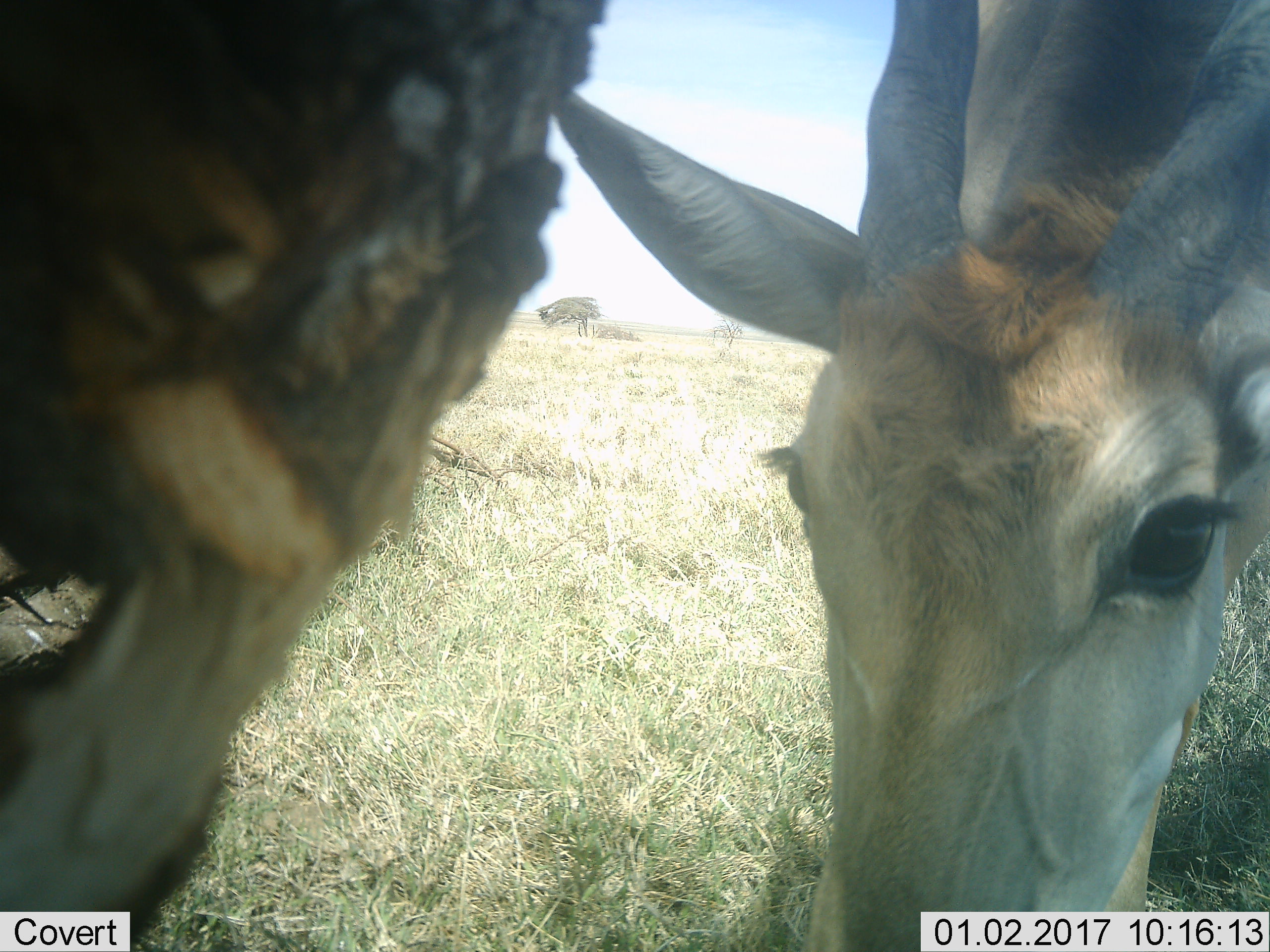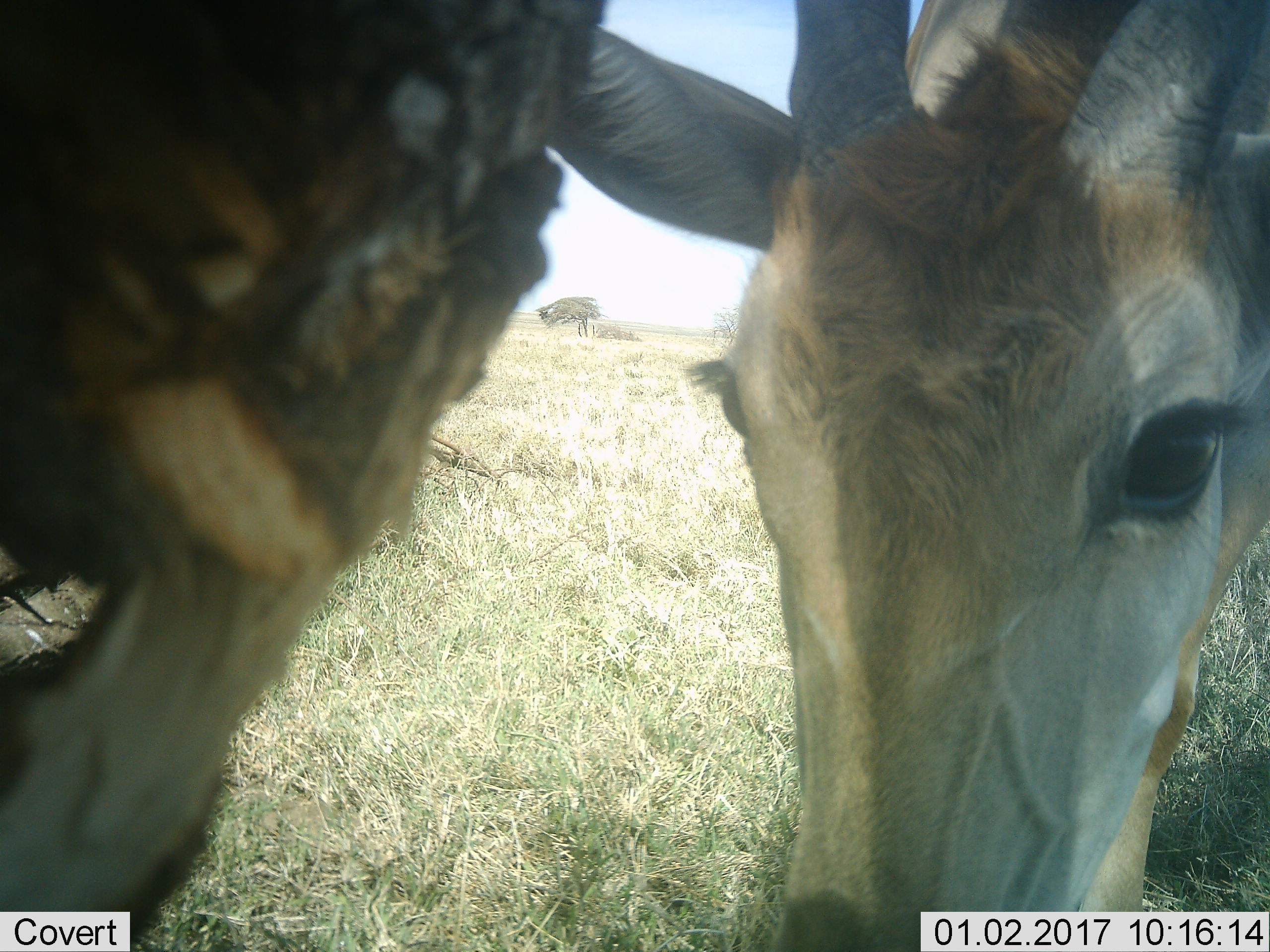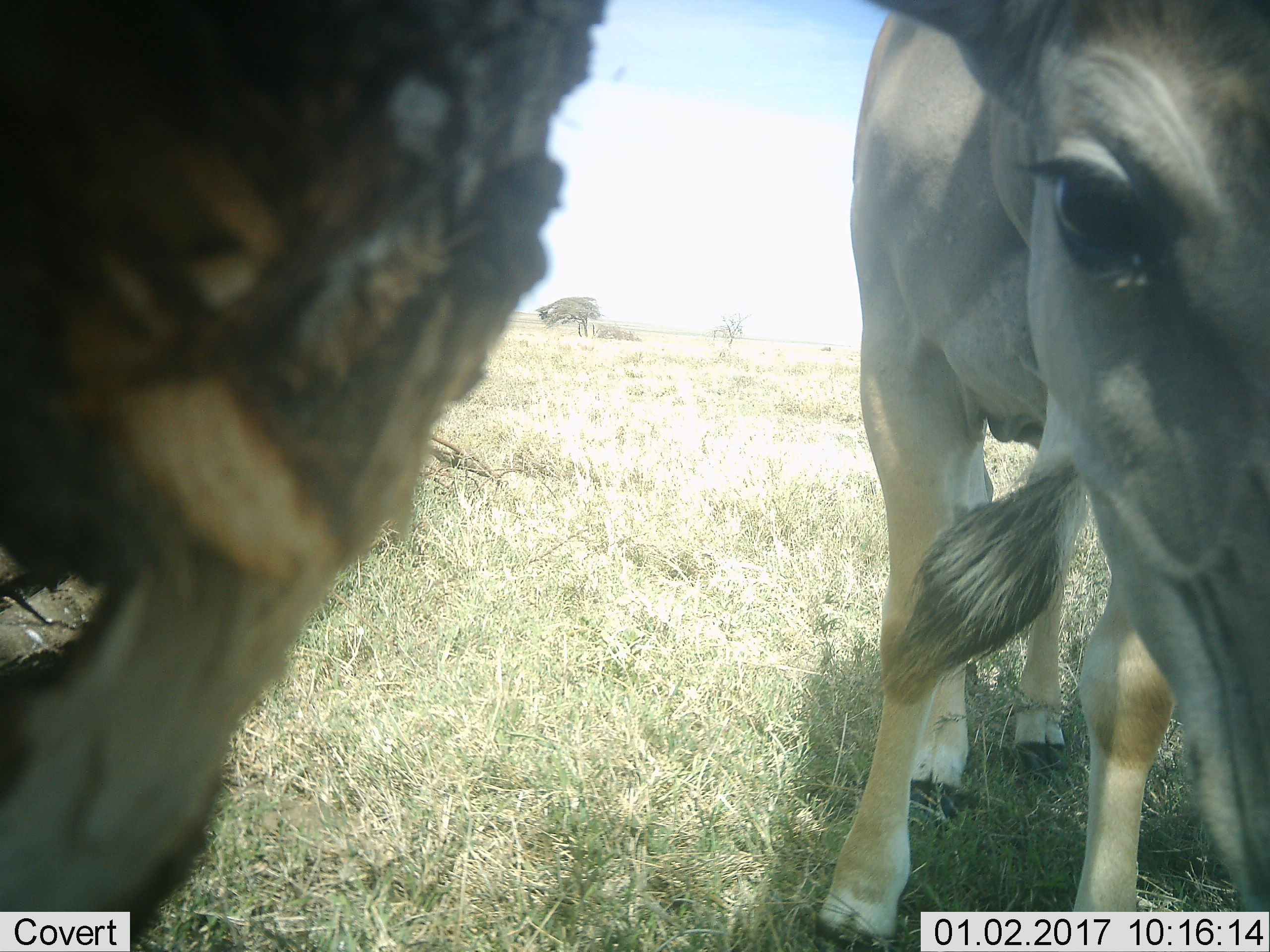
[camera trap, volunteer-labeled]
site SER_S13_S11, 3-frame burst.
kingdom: Animalia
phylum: Chordata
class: Mammalia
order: Artiodactyla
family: Bovidae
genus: Tragelaphus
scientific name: Tragelaphus oryx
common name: eland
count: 1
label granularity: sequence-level